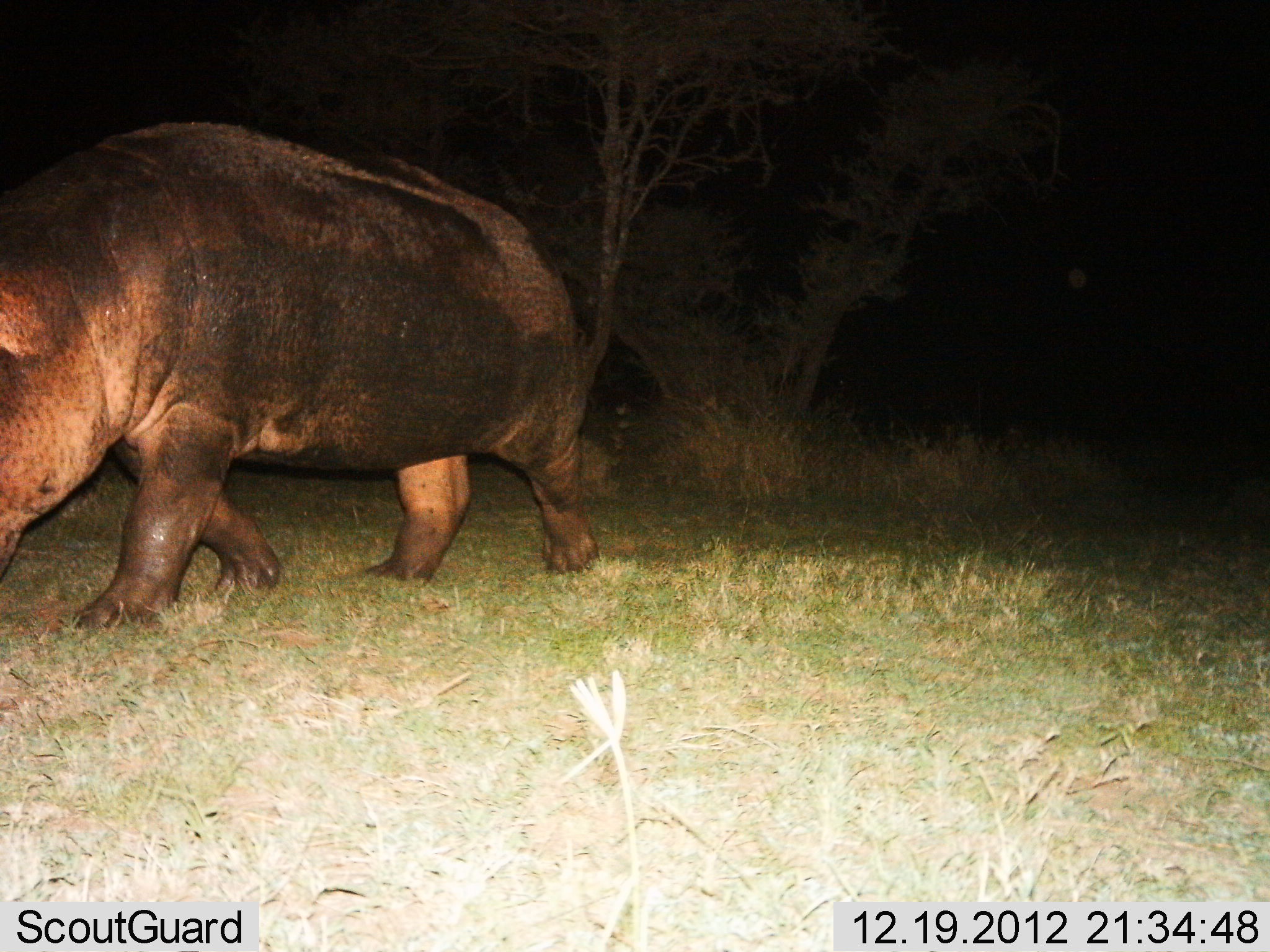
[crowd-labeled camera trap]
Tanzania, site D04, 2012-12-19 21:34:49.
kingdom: Animalia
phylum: Chordata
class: Mammalia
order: Artiodactyla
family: Hippopotamidae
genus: Hippopotamus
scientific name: Hippopotamus amphibius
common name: hippopotamus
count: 1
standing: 0%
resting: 0%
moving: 96%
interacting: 0%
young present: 0%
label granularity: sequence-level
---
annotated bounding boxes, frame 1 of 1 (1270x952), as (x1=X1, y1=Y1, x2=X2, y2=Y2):
animal: (x1=0, y1=118, x2=605, y2=637)